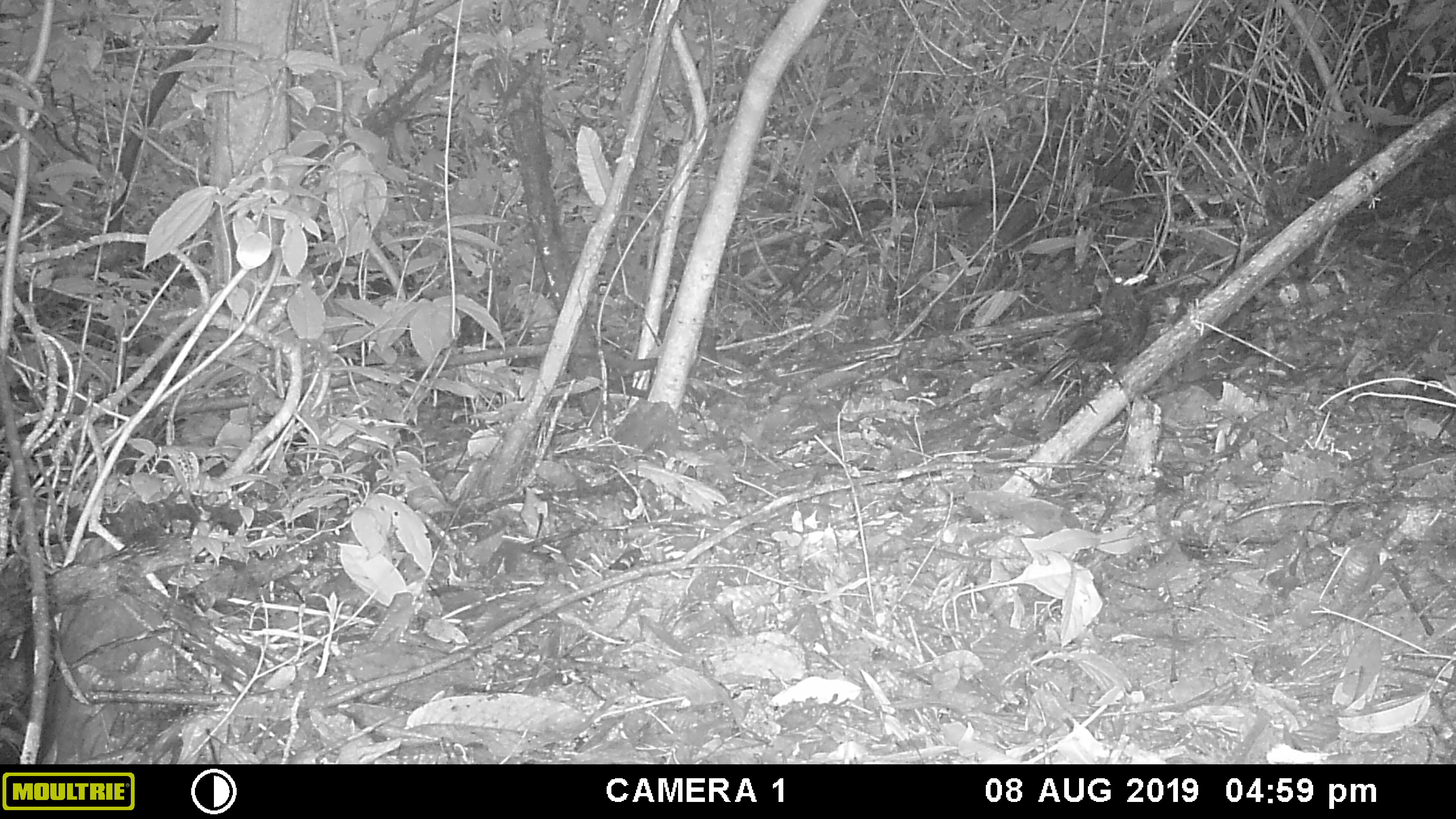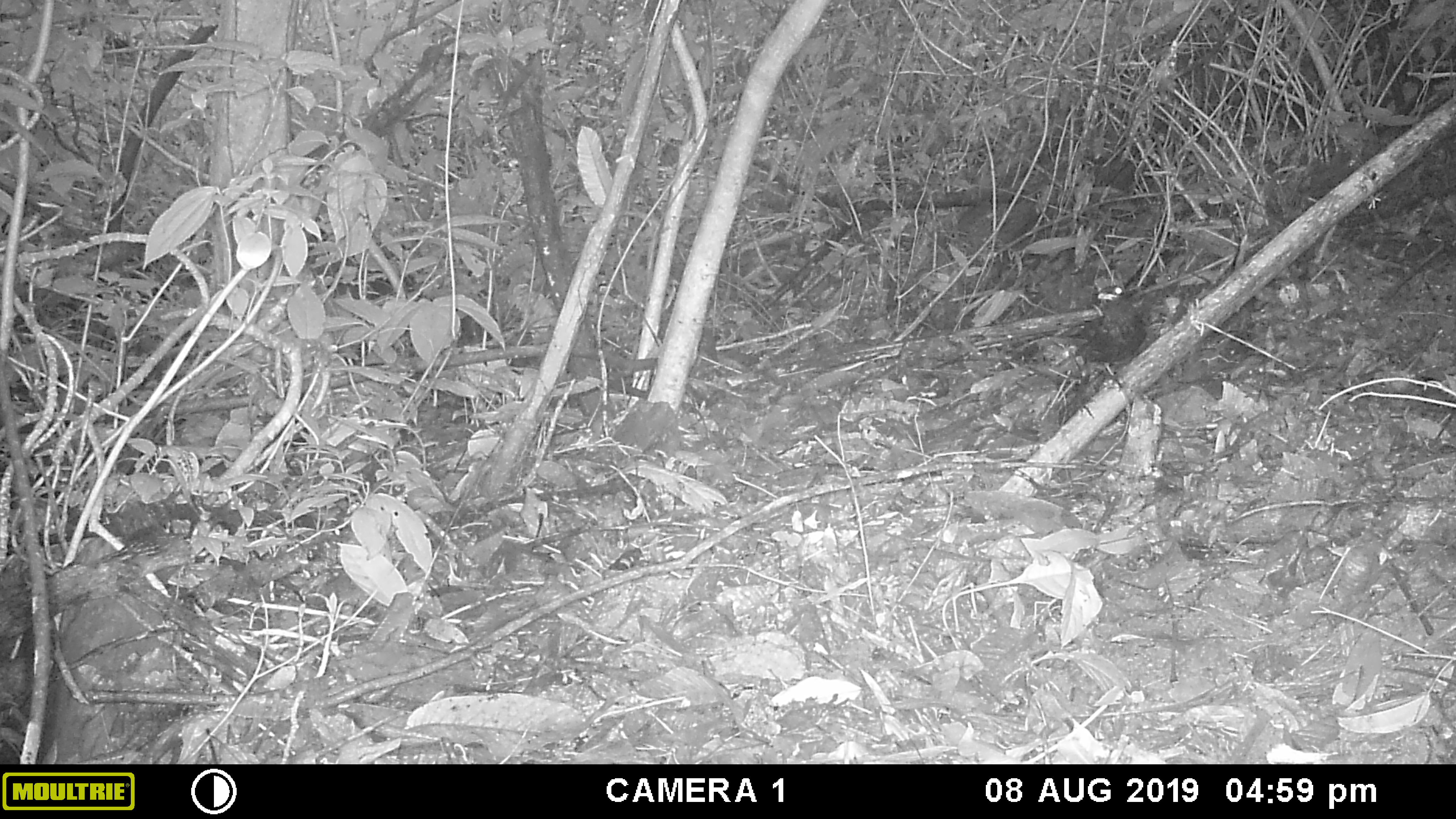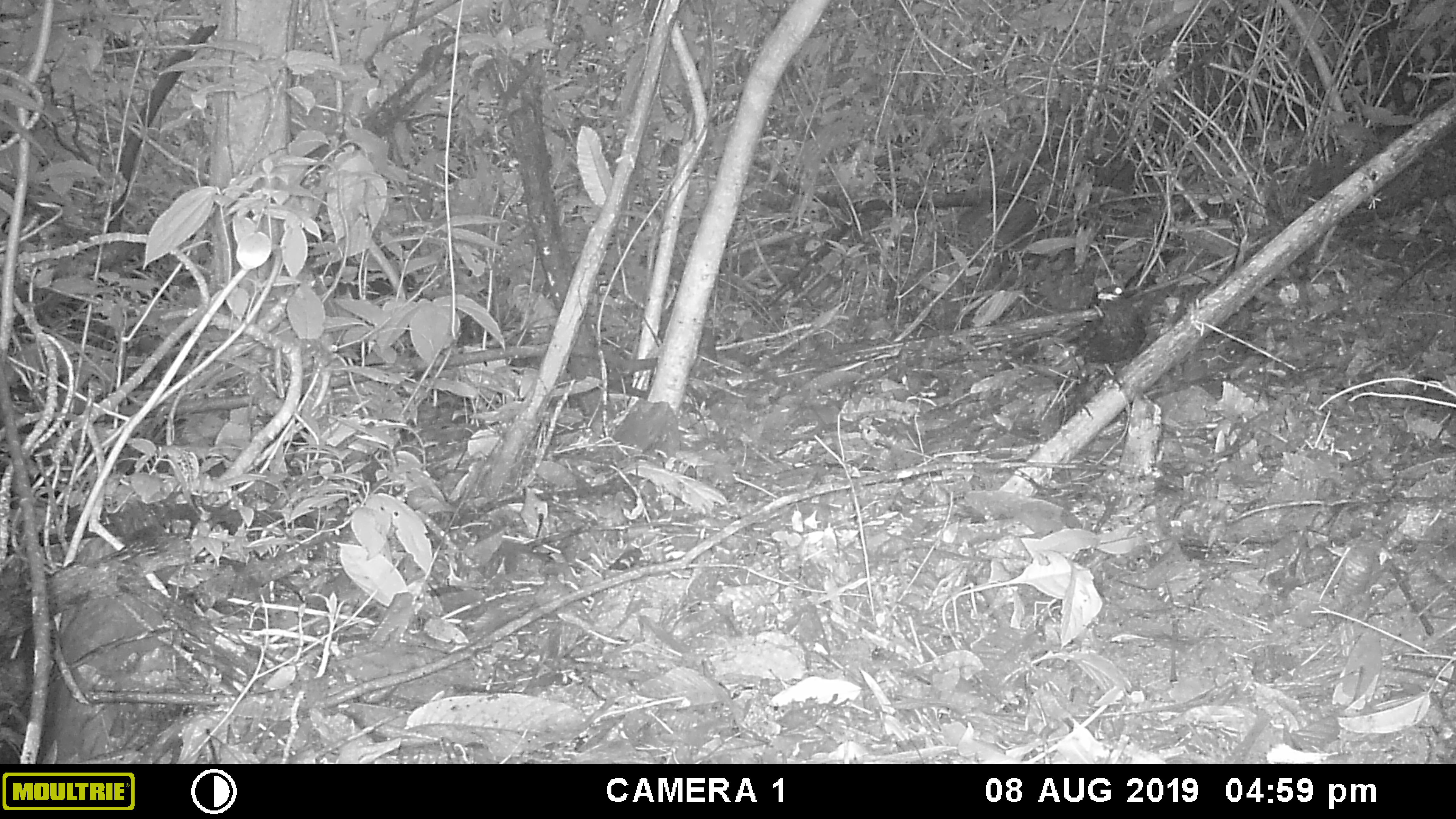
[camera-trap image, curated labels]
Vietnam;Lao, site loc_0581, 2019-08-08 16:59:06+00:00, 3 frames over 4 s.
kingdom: Animalia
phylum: Chordata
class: Aves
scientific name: Aves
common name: bird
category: unidentified bird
Unidentified bird (bird) (Aves). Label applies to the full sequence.